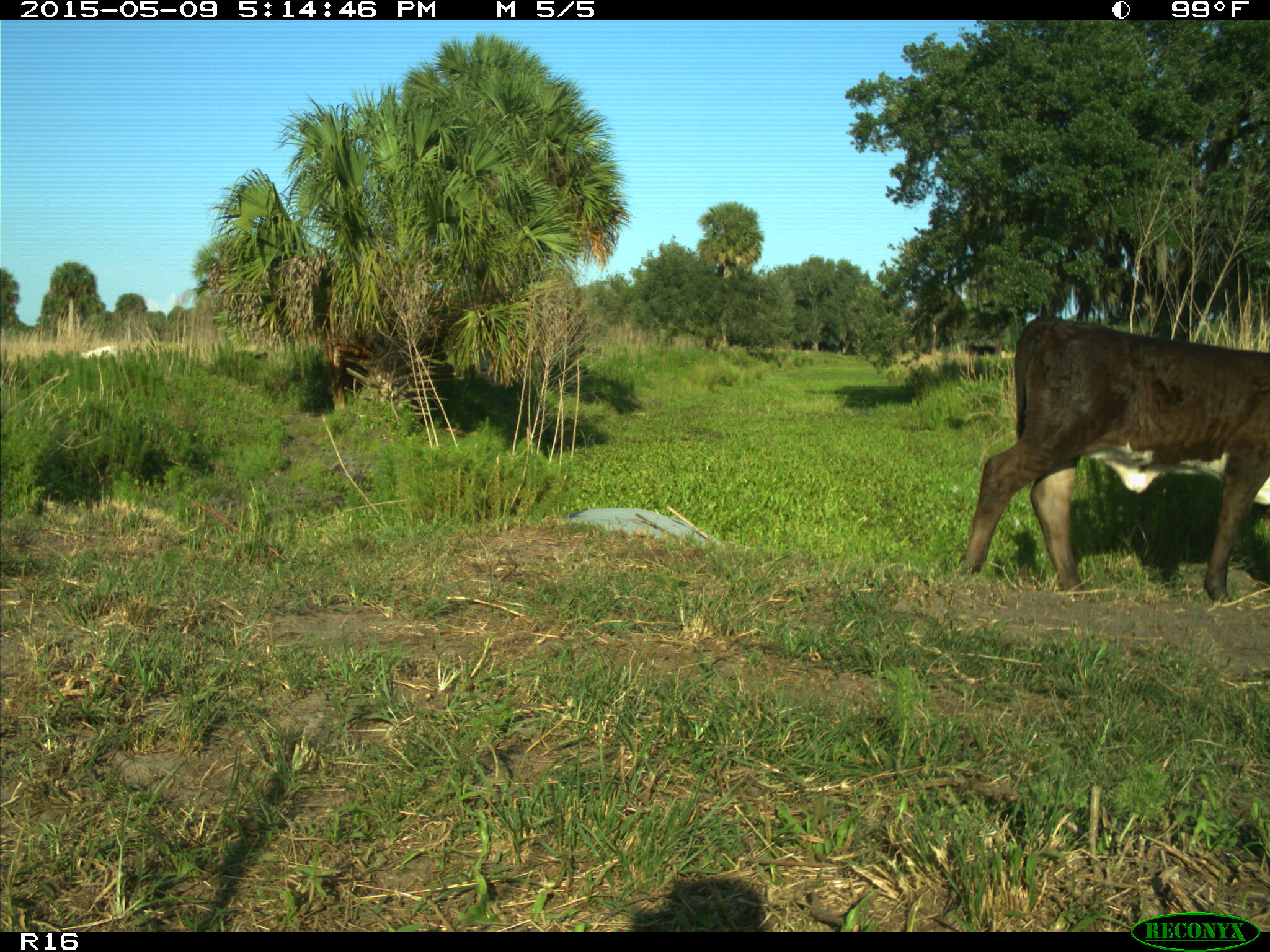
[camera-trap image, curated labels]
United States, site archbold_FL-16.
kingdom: Animalia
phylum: Chordata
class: Mammalia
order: Artiodactyla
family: Suidae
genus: Sus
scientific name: Sus scrofa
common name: wild boar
Sus scrofa (wild boar).